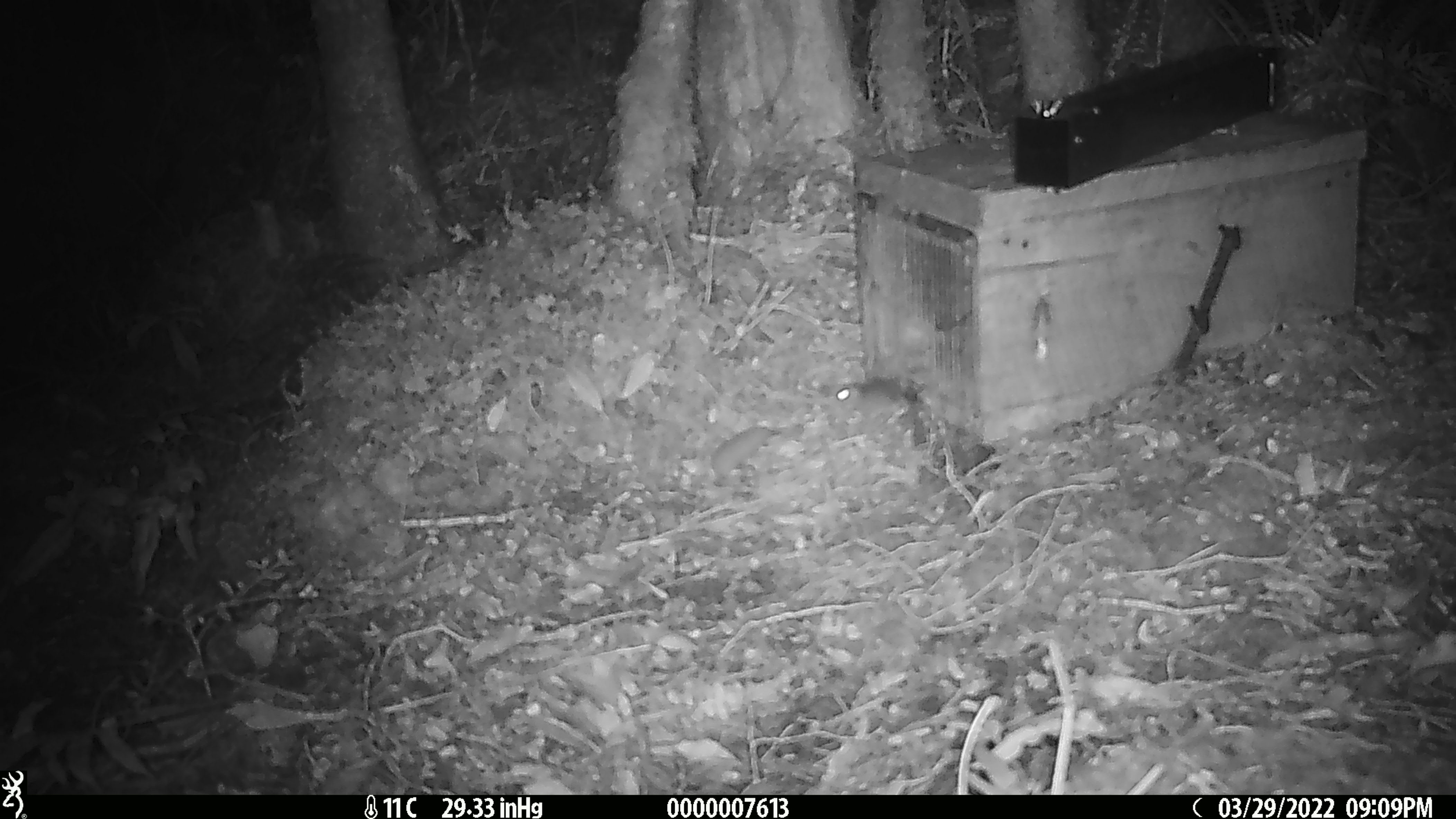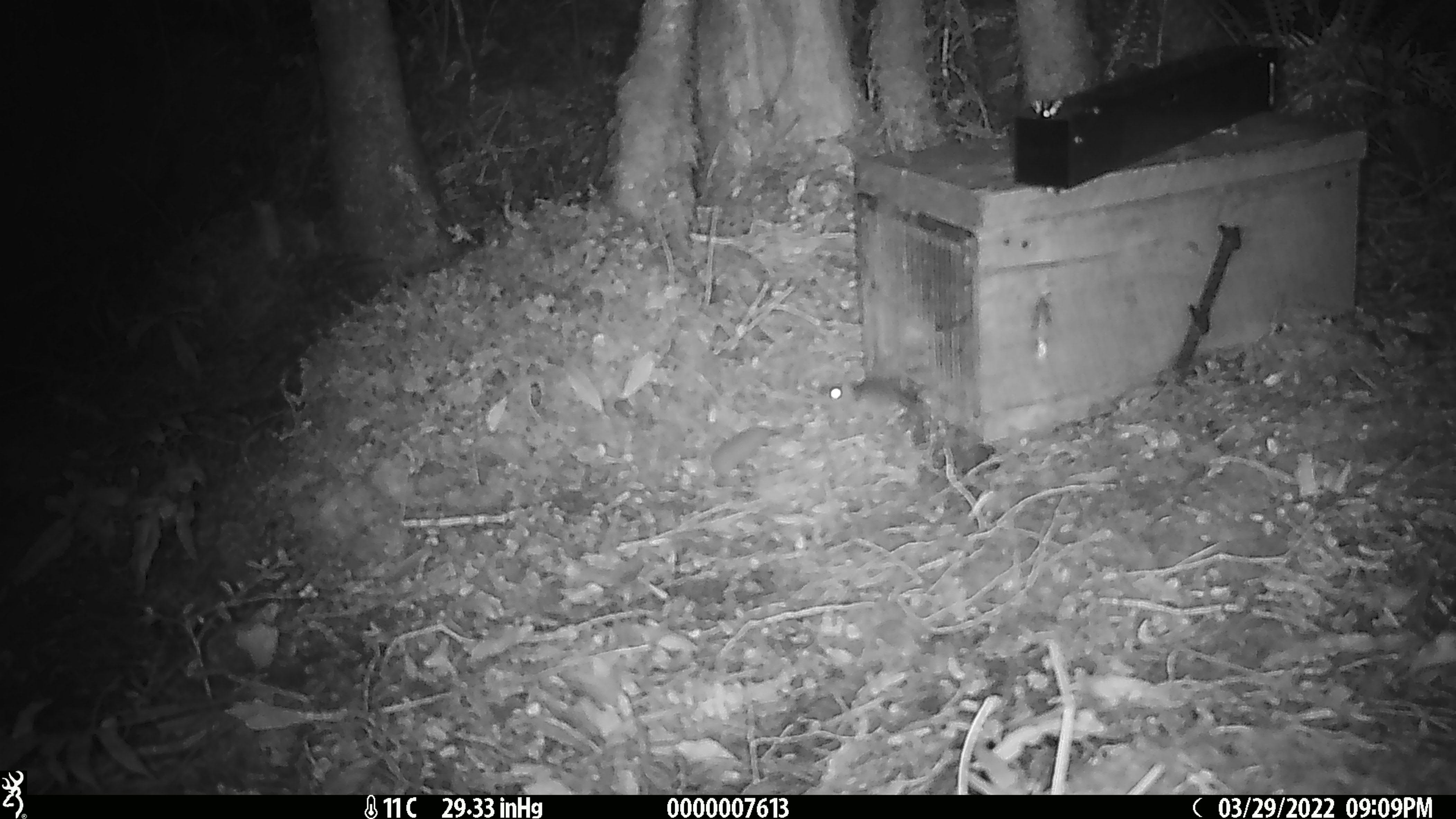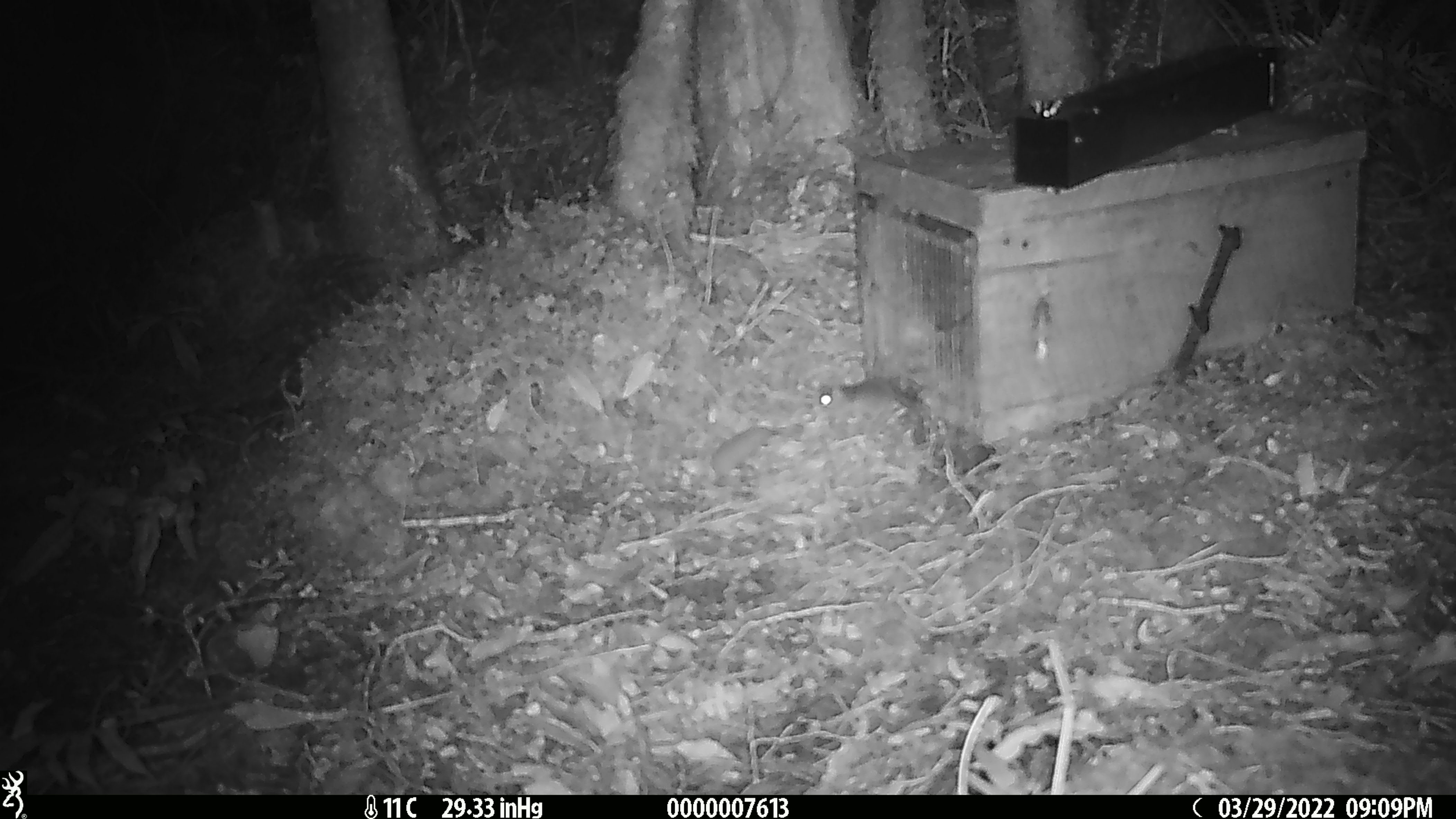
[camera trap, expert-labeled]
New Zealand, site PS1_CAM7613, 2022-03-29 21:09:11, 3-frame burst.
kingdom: Animalia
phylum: Chordata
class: Mammalia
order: Rodentia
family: Muridae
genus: Mus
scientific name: Mus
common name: mouse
Mouse (Mus).